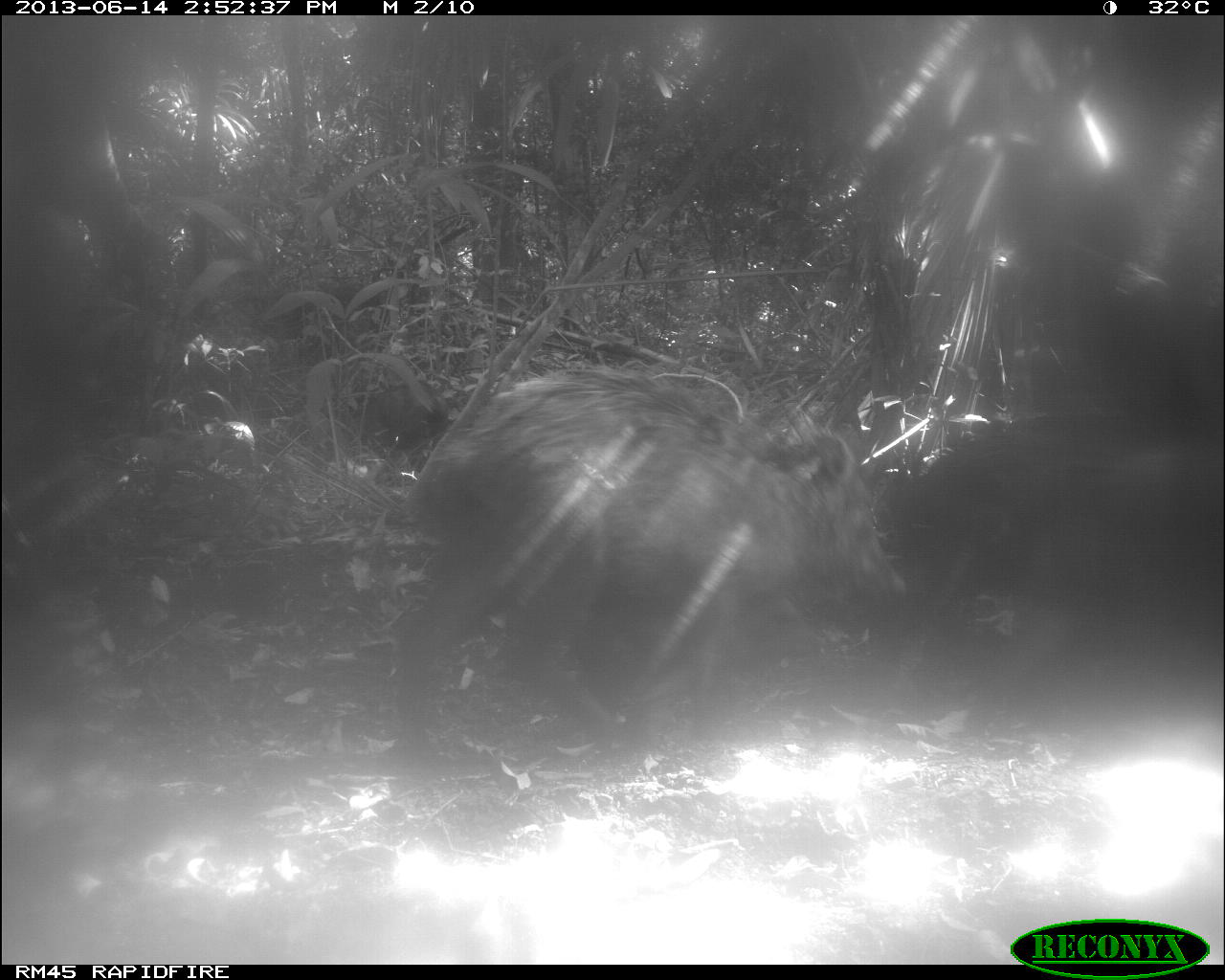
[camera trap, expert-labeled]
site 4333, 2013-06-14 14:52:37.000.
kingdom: Animalia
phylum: Chordata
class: Mammalia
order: Artiodactyla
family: Tayassuidae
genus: Tayassu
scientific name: Tayassu pecari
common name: white-lipped peccary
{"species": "Tayassu pecari (white-lipped peccary)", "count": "3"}